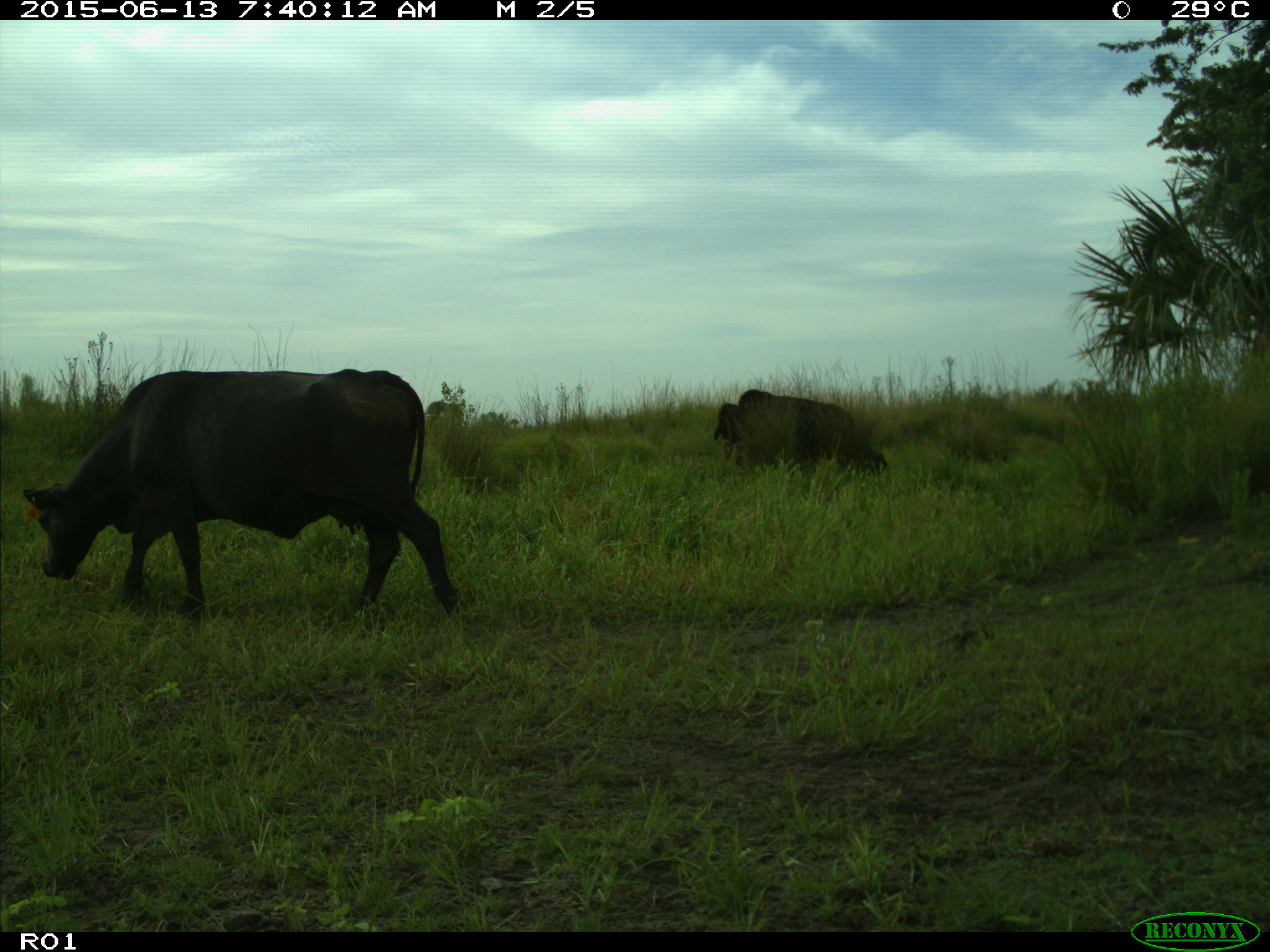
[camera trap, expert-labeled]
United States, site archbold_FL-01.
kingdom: Animalia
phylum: Chordata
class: Mammalia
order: Artiodactyla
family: Bovidae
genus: Bos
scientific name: Bos taurus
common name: domestic cow